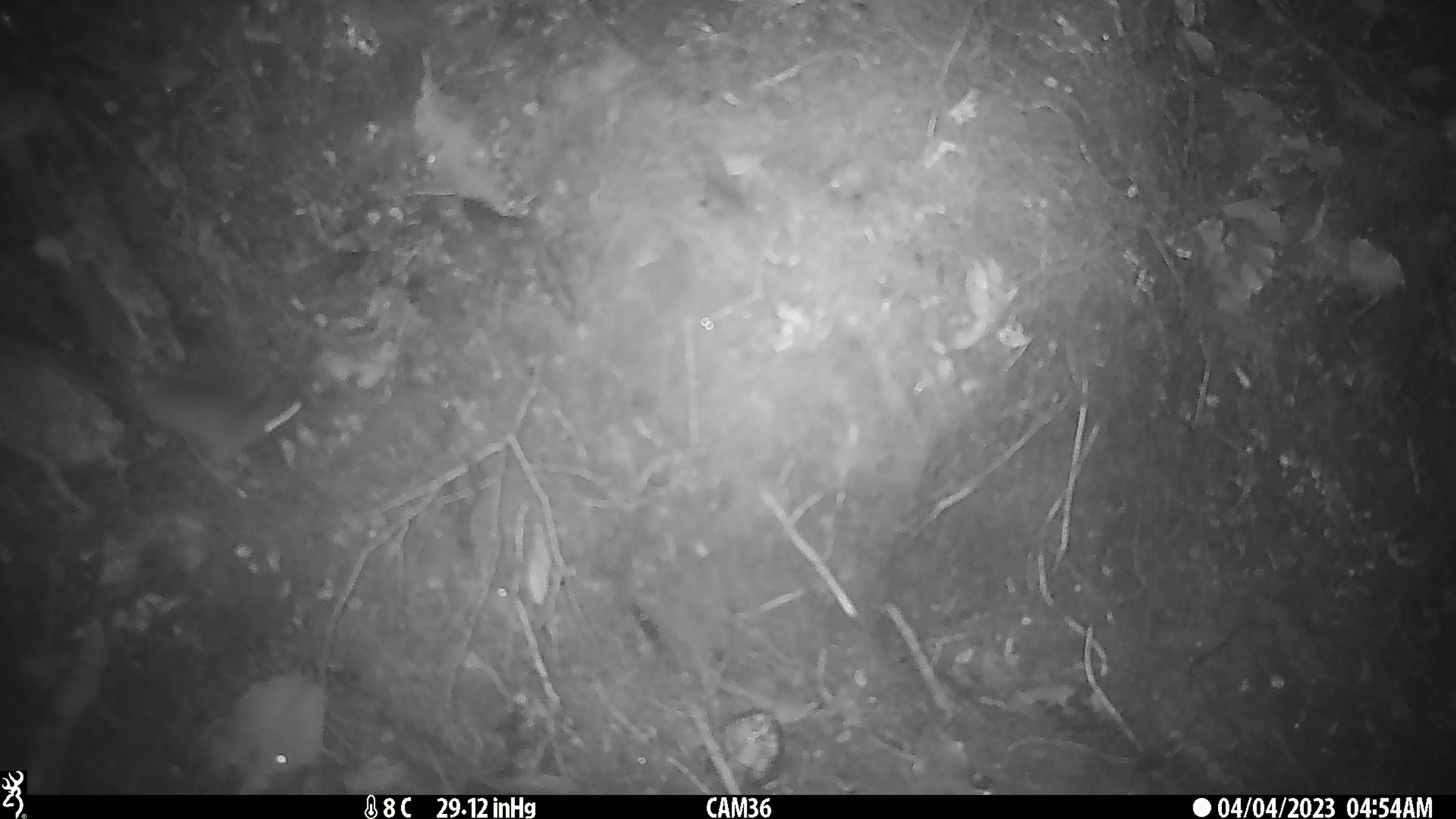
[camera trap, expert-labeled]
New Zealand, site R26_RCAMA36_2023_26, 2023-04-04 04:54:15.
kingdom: Animalia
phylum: Chordata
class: Mammalia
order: Rodentia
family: Muridae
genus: Mus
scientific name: Mus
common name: mouse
Mouse (Mus).